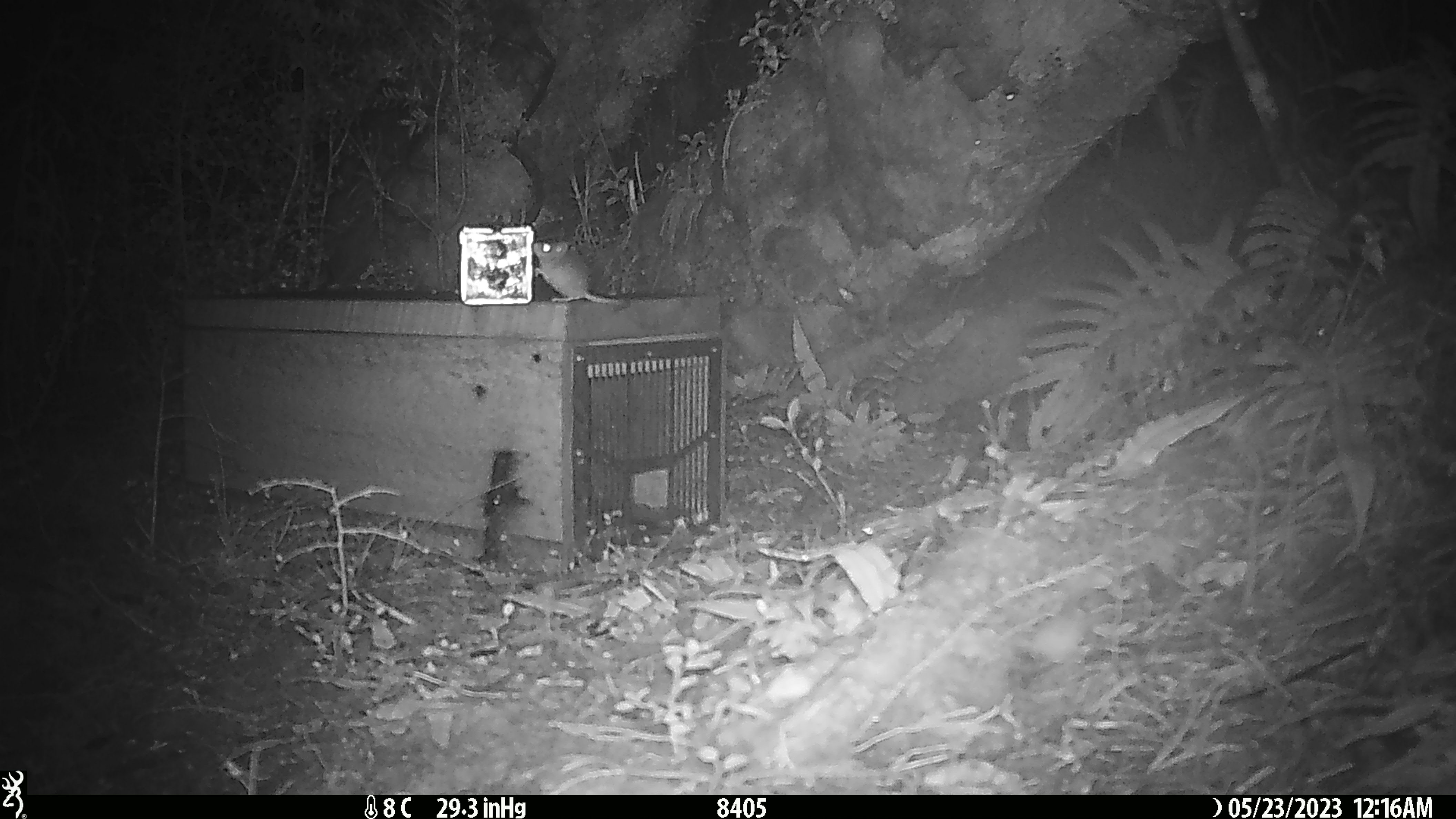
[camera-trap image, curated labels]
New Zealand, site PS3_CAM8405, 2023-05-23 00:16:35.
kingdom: Animalia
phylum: Chordata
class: Mammalia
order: Rodentia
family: Muridae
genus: Mus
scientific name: Mus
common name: mouse